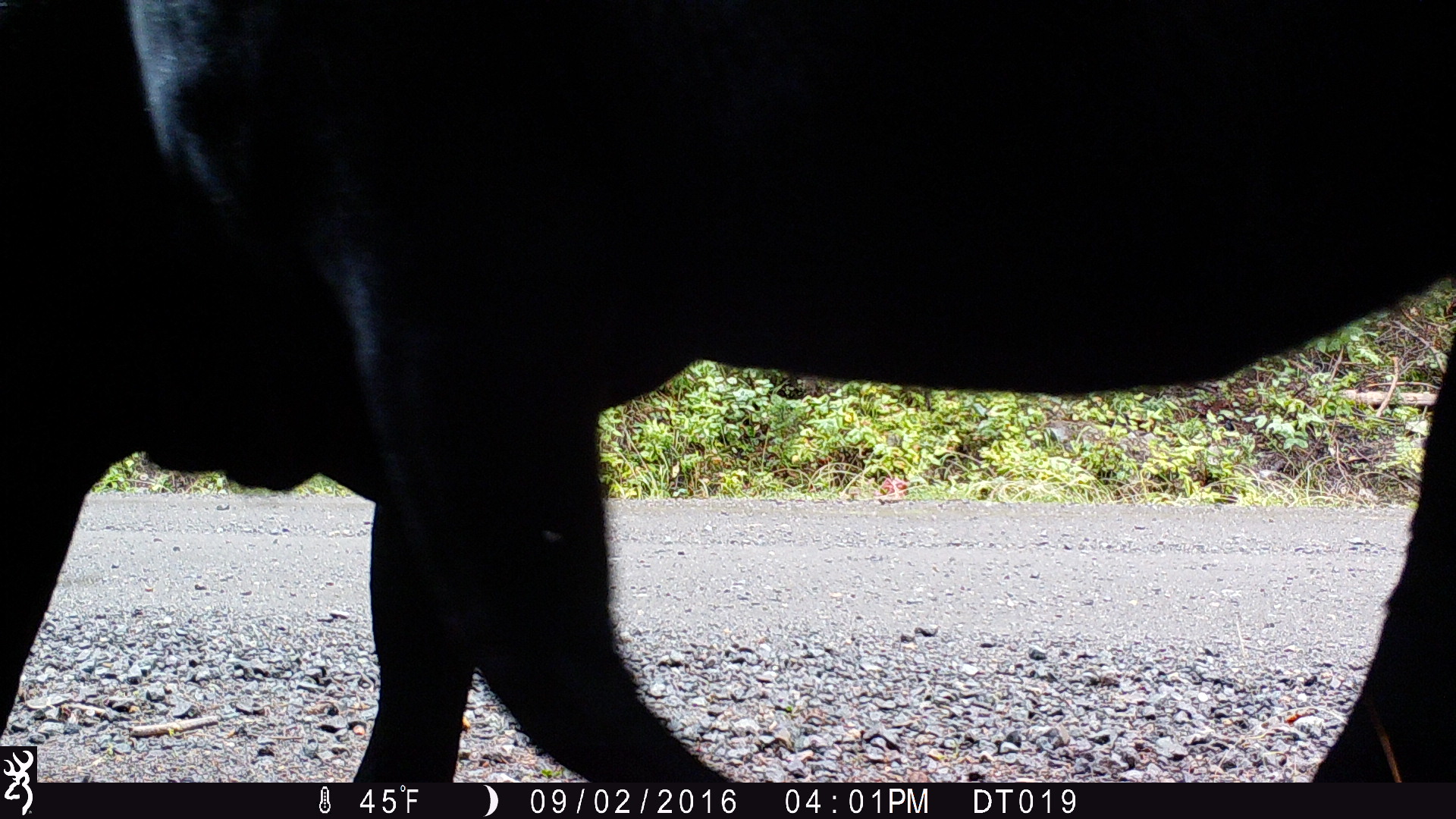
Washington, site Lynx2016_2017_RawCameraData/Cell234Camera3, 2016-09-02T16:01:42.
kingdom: Animalia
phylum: Chordata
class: Mammalia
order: Artiodactyla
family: Bovidae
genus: Bos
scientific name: Bos taurus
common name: domestic cattle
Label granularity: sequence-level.